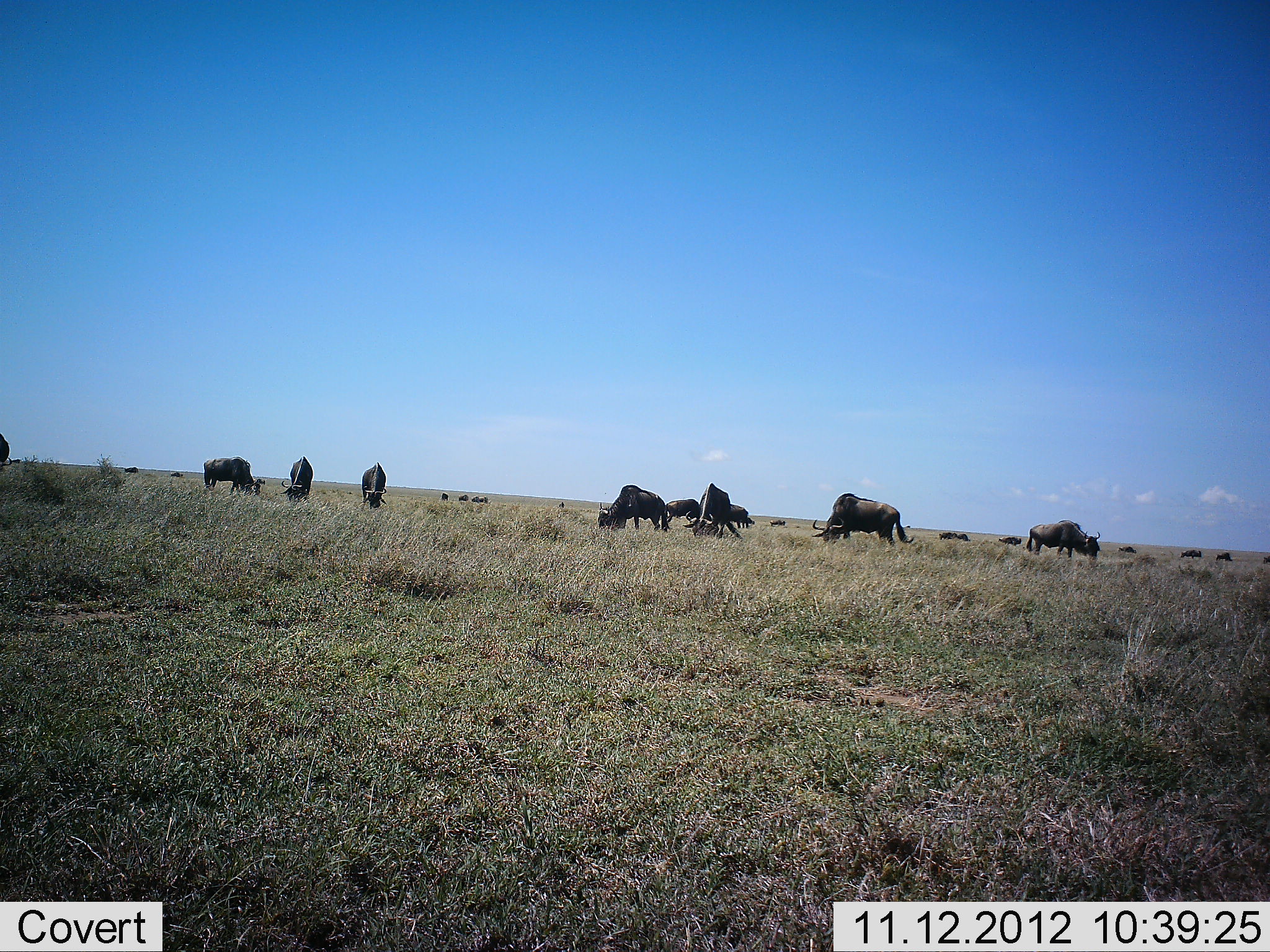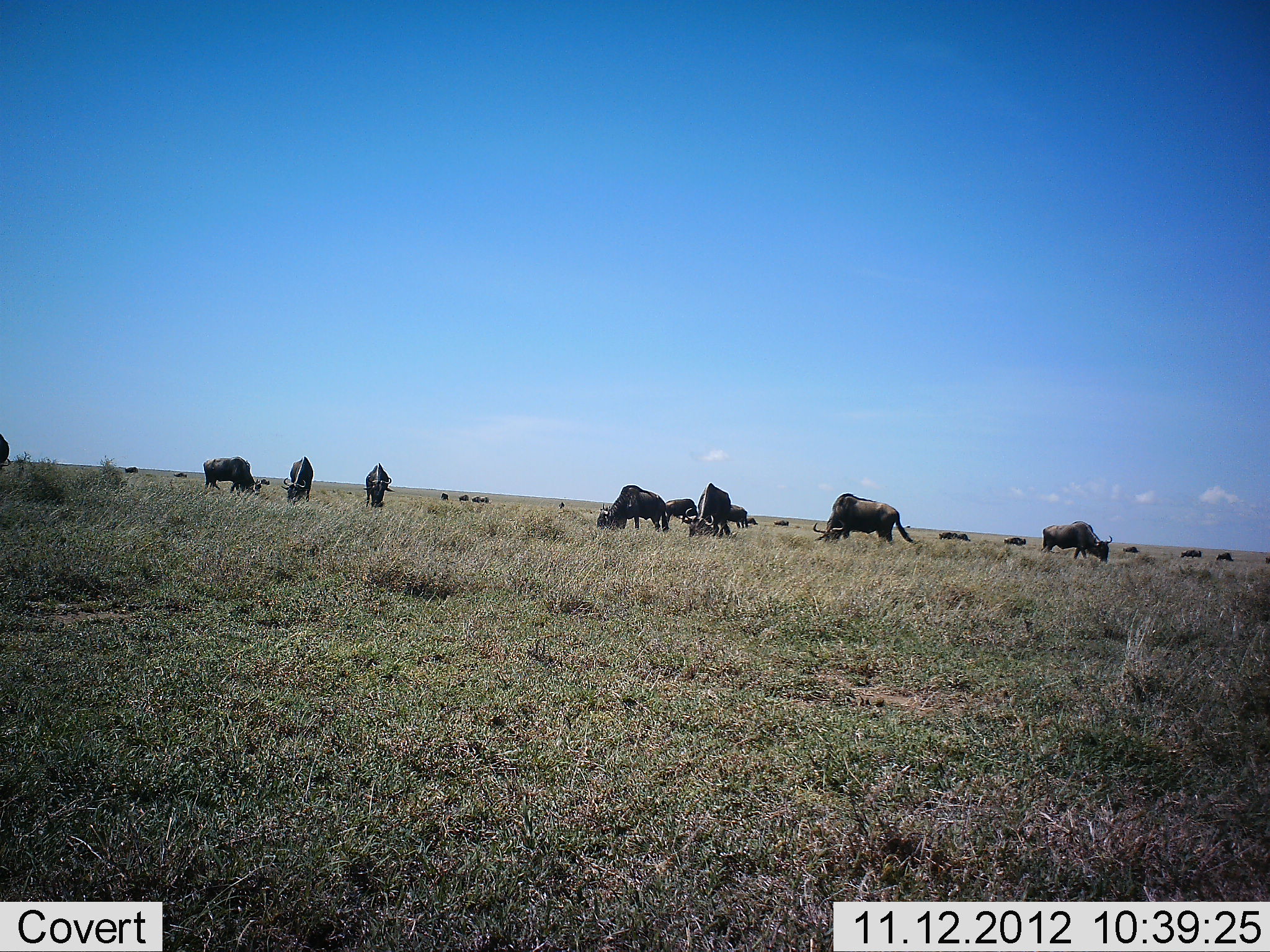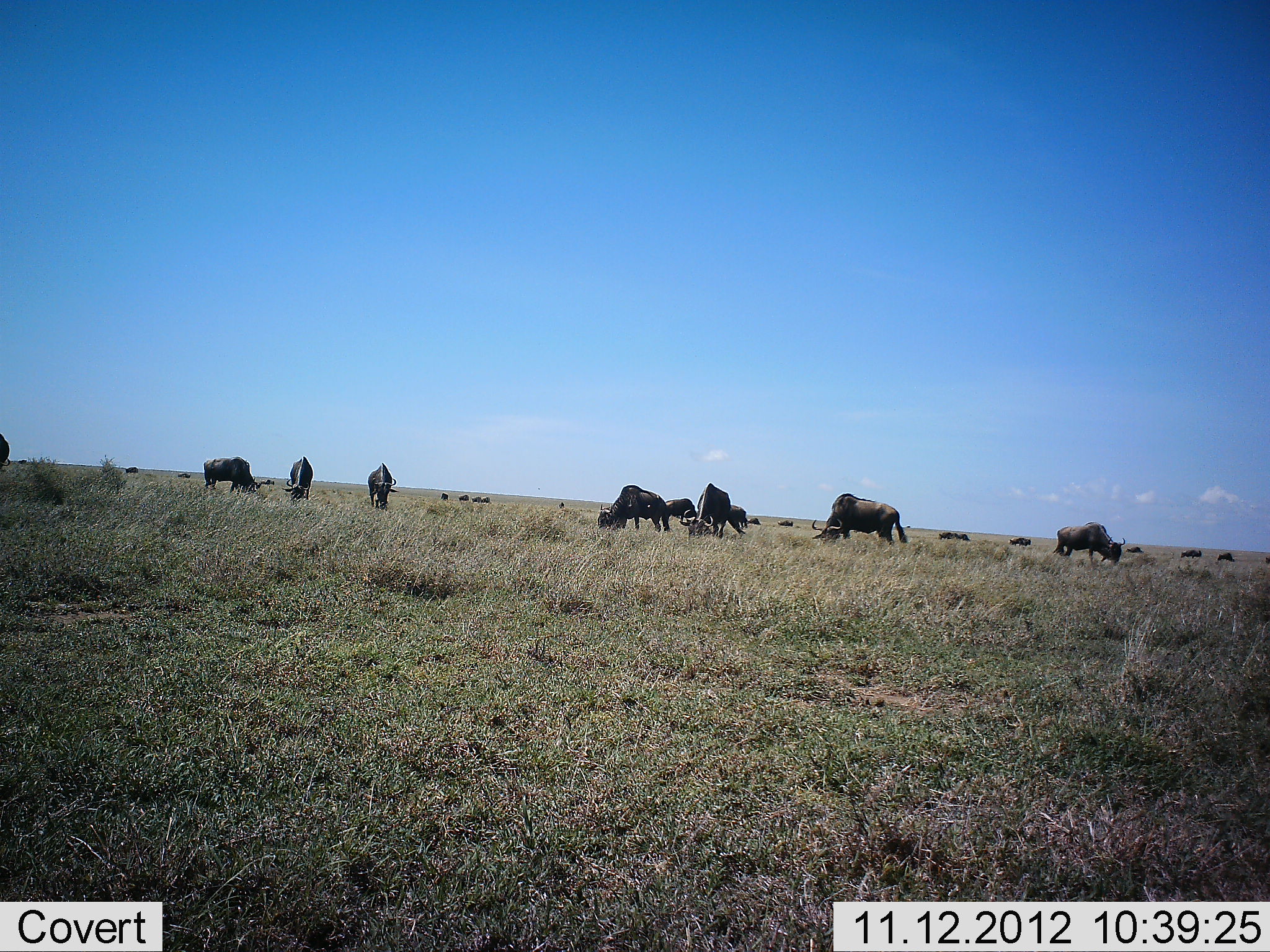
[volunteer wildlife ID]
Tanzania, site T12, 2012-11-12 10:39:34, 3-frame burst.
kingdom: Animalia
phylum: Chordata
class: Mammalia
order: Artiodactyla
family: Bovidae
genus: Connochaetes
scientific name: Connochaetes taurinus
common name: blue wildebeest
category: wildebeest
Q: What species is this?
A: Wildebeest (blue wildebeest) (Connochaetes taurinus).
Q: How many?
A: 11-50.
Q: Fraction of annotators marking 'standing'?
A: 22%.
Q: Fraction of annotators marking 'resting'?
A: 0%.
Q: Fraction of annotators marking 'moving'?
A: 22%.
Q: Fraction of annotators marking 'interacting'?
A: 0%.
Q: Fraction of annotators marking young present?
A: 0%.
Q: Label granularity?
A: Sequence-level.